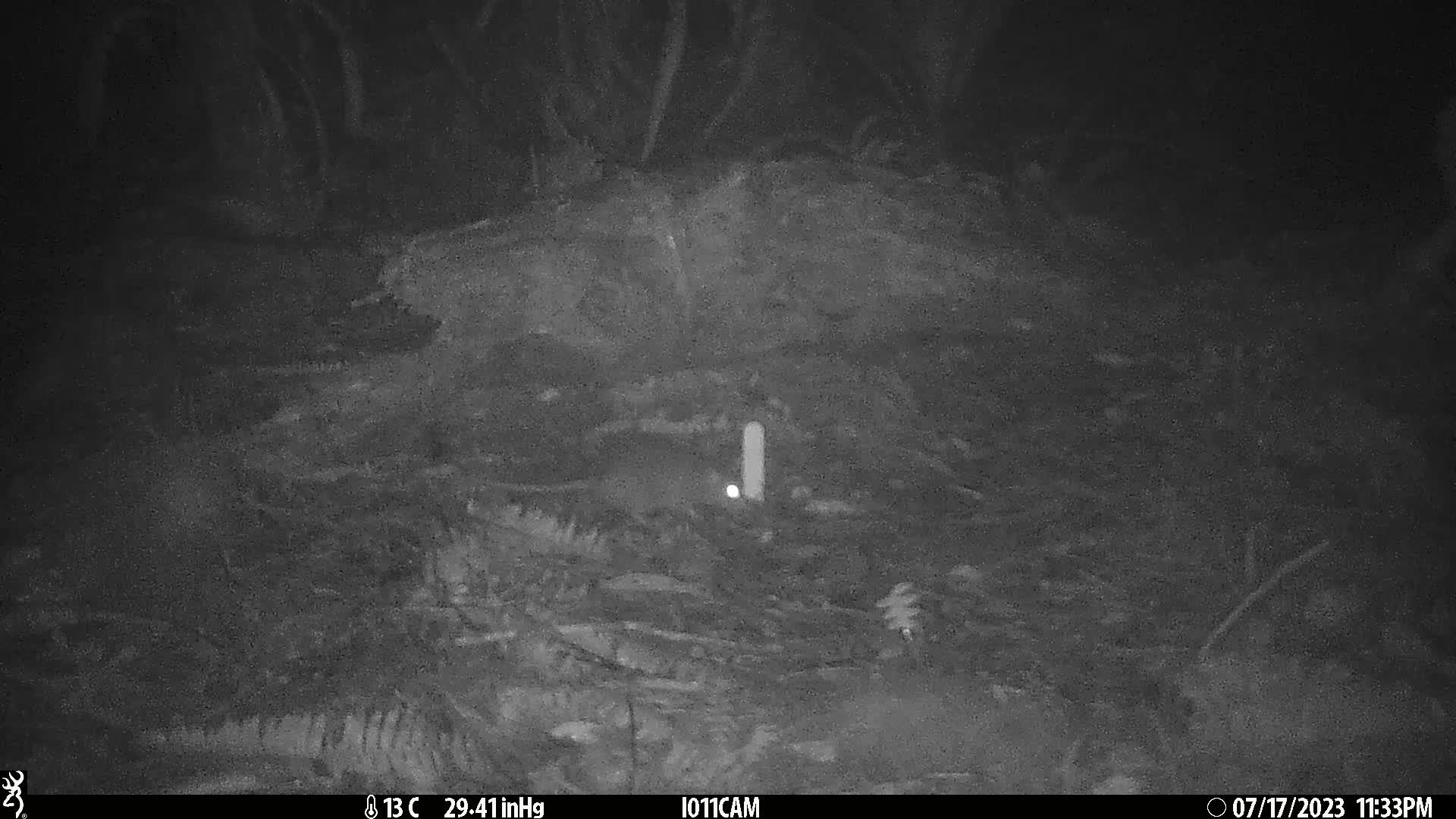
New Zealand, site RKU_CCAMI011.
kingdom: Animalia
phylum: Chordata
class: Mammalia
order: Rodentia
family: Muridae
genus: Rattus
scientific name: Rattus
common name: rat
Rat (Rattus).